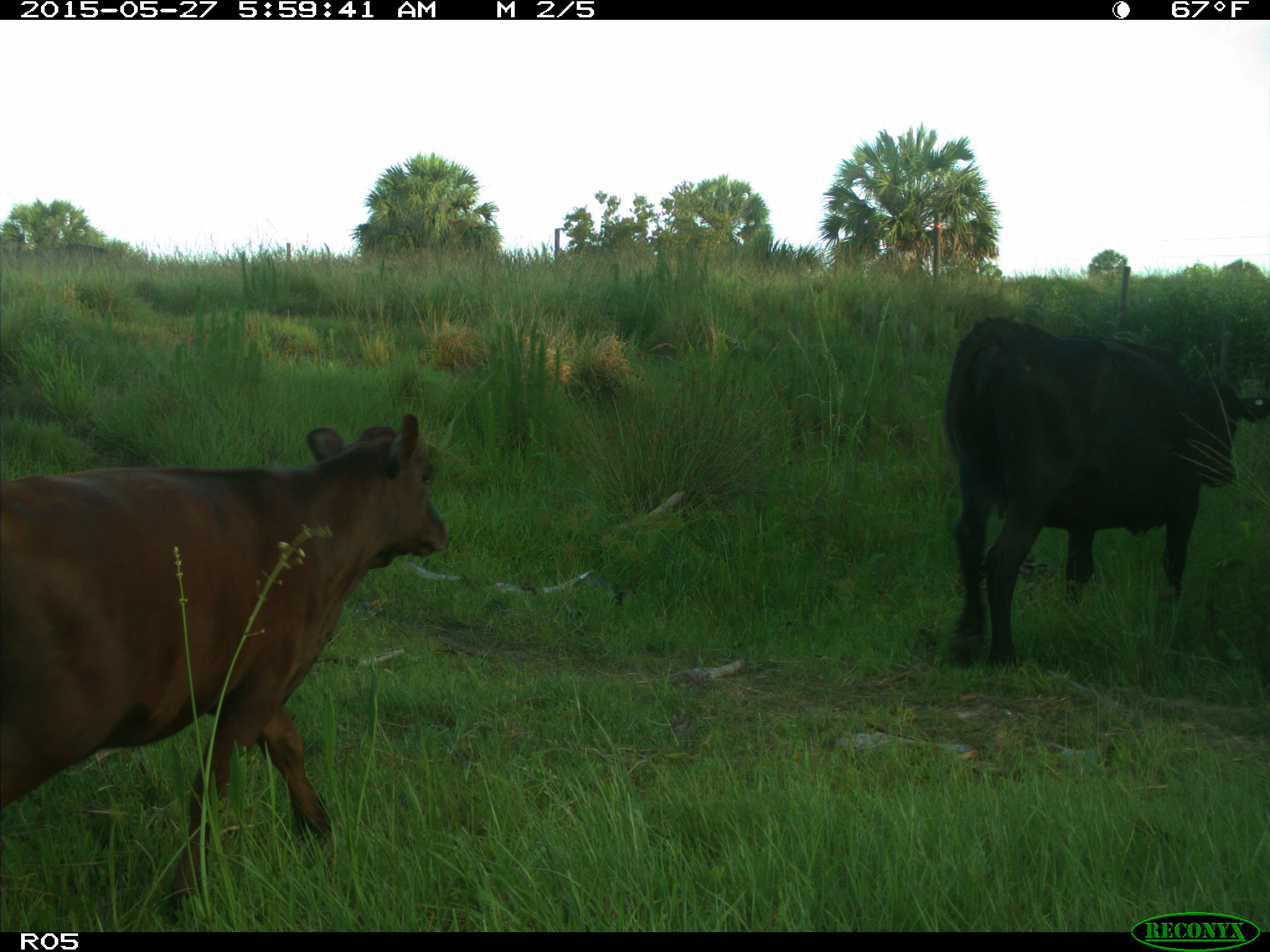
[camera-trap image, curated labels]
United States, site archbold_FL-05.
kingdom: Animalia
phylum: Chordata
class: Mammalia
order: Artiodactyla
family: Bovidae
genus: Bos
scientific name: Bos taurus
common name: domestic cow